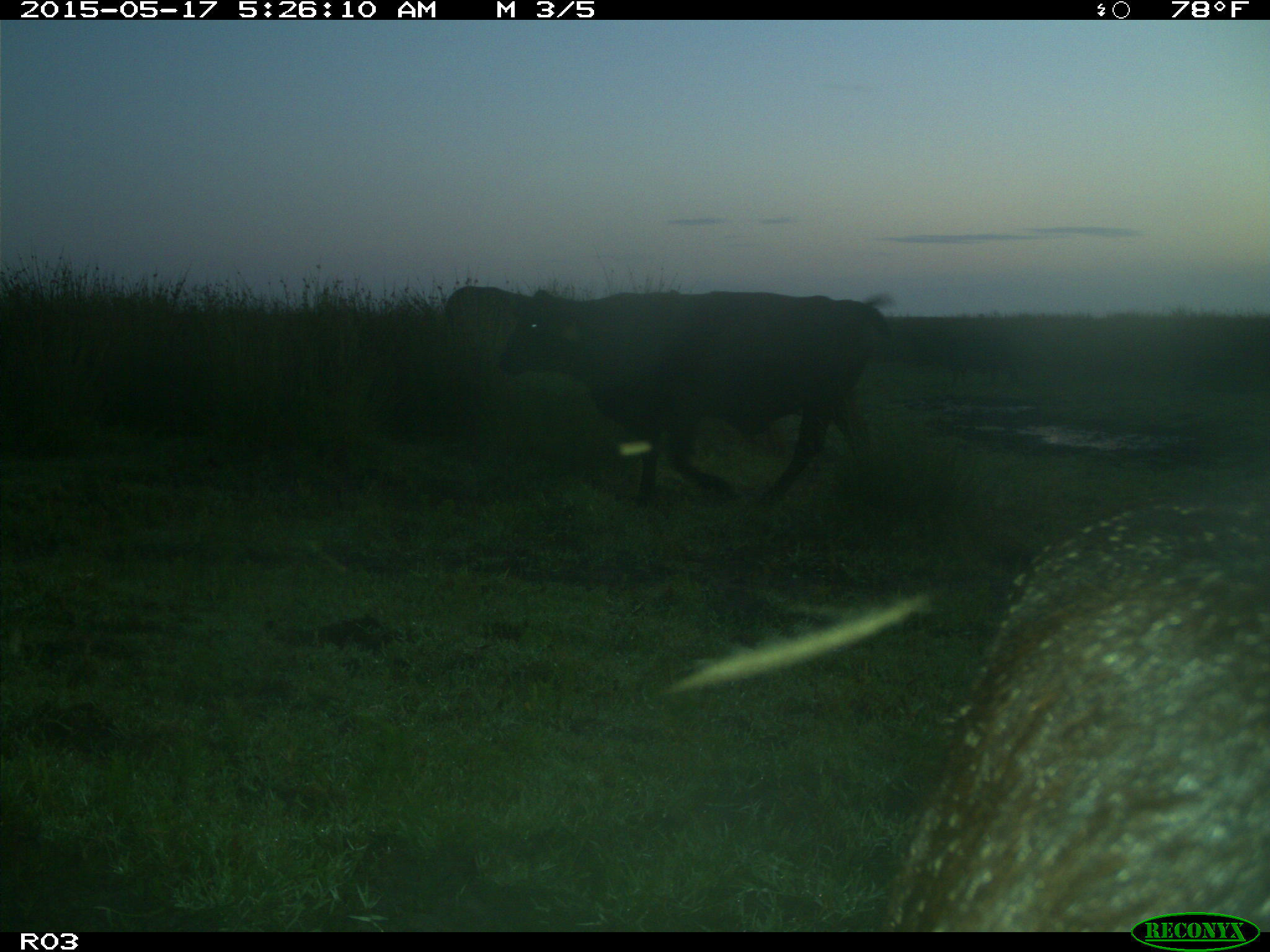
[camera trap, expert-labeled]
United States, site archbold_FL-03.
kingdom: Animalia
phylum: Chordata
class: Mammalia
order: Artiodactyla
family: Bovidae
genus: Bos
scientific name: Bos taurus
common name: domestic cow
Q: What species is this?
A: Bos taurus (domestic cow).